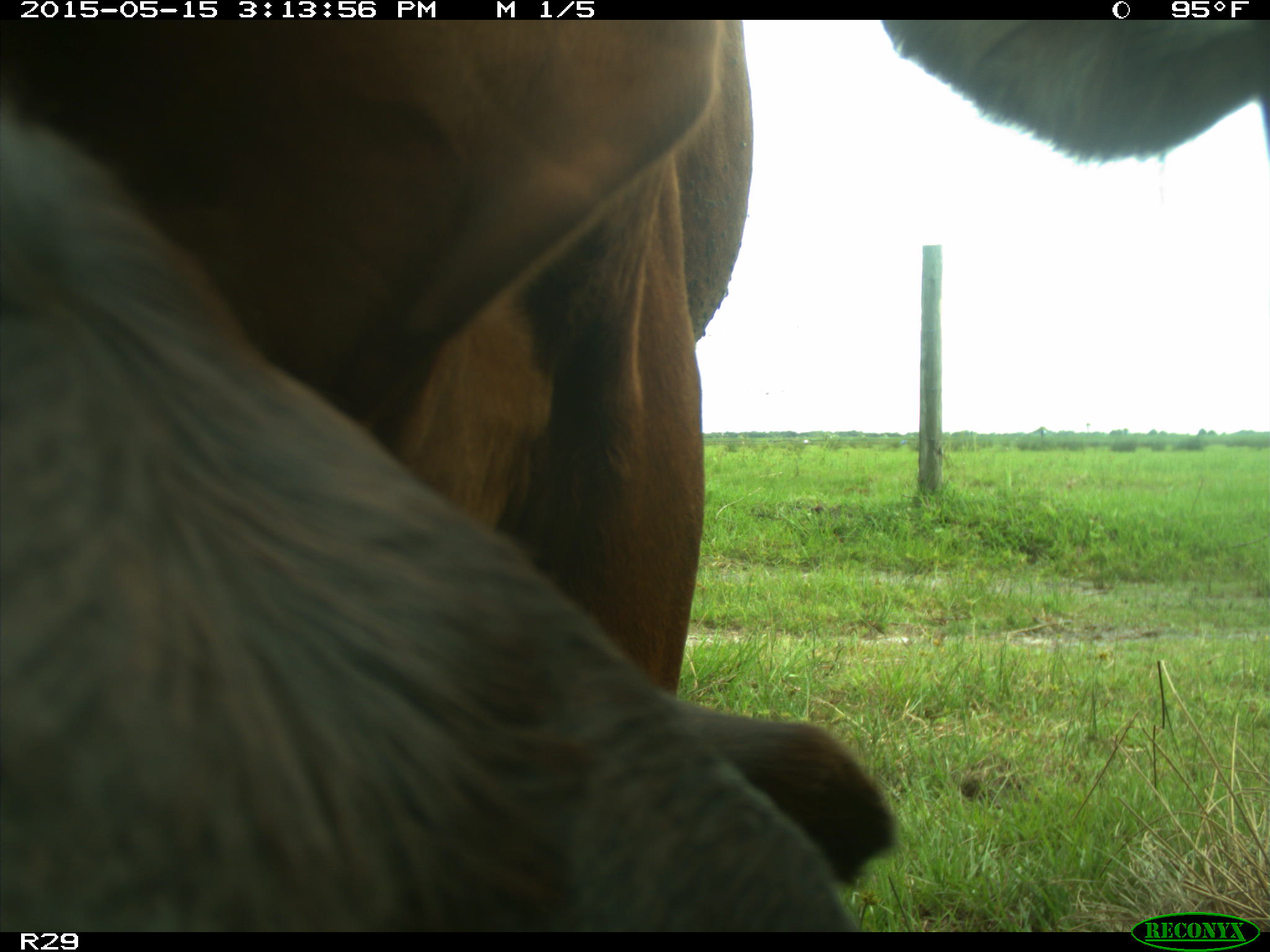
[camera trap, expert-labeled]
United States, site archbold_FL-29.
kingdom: Animalia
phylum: Chordata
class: Mammalia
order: Artiodactyla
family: Bovidae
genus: Bos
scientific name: Bos taurus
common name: domestic cow